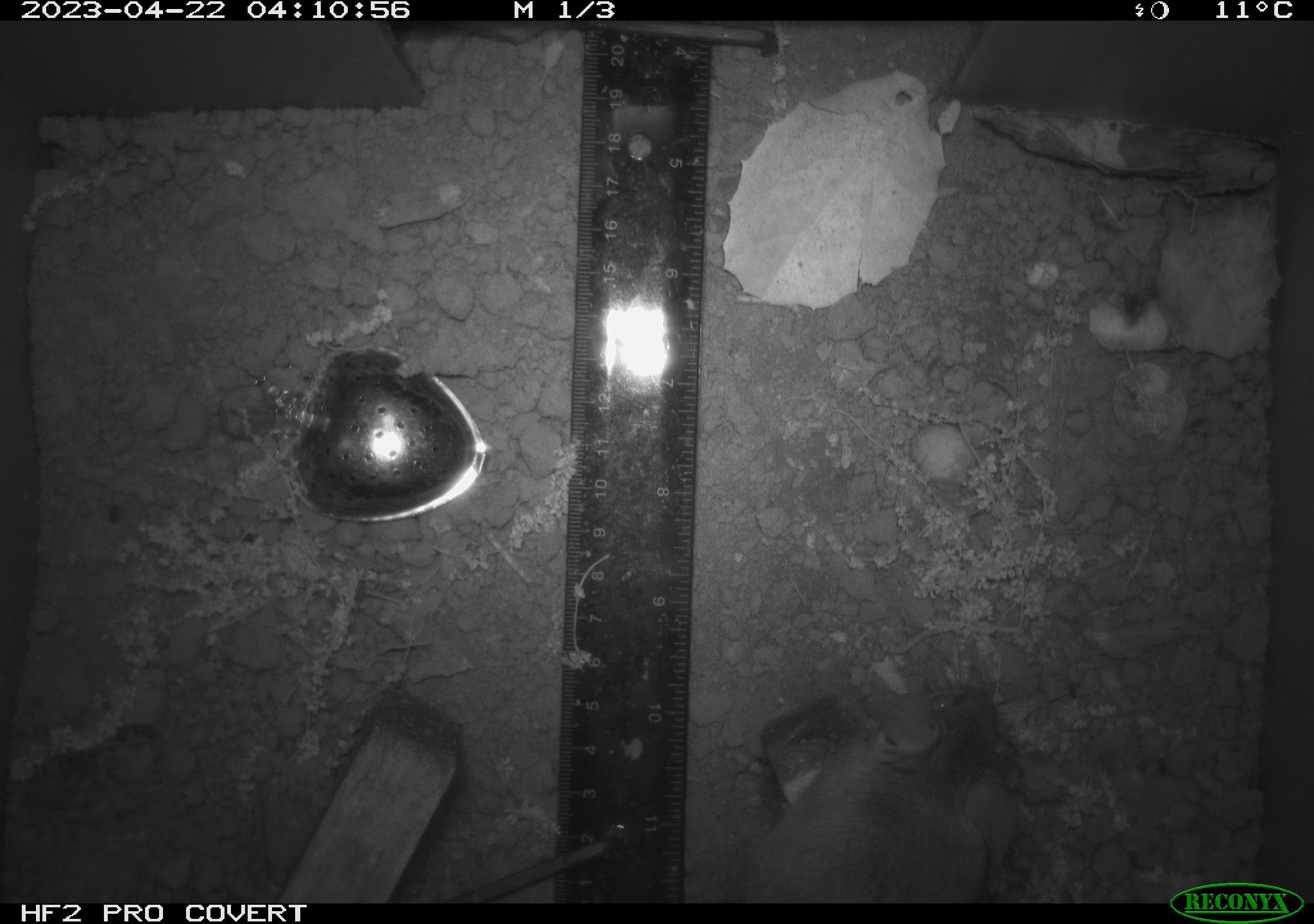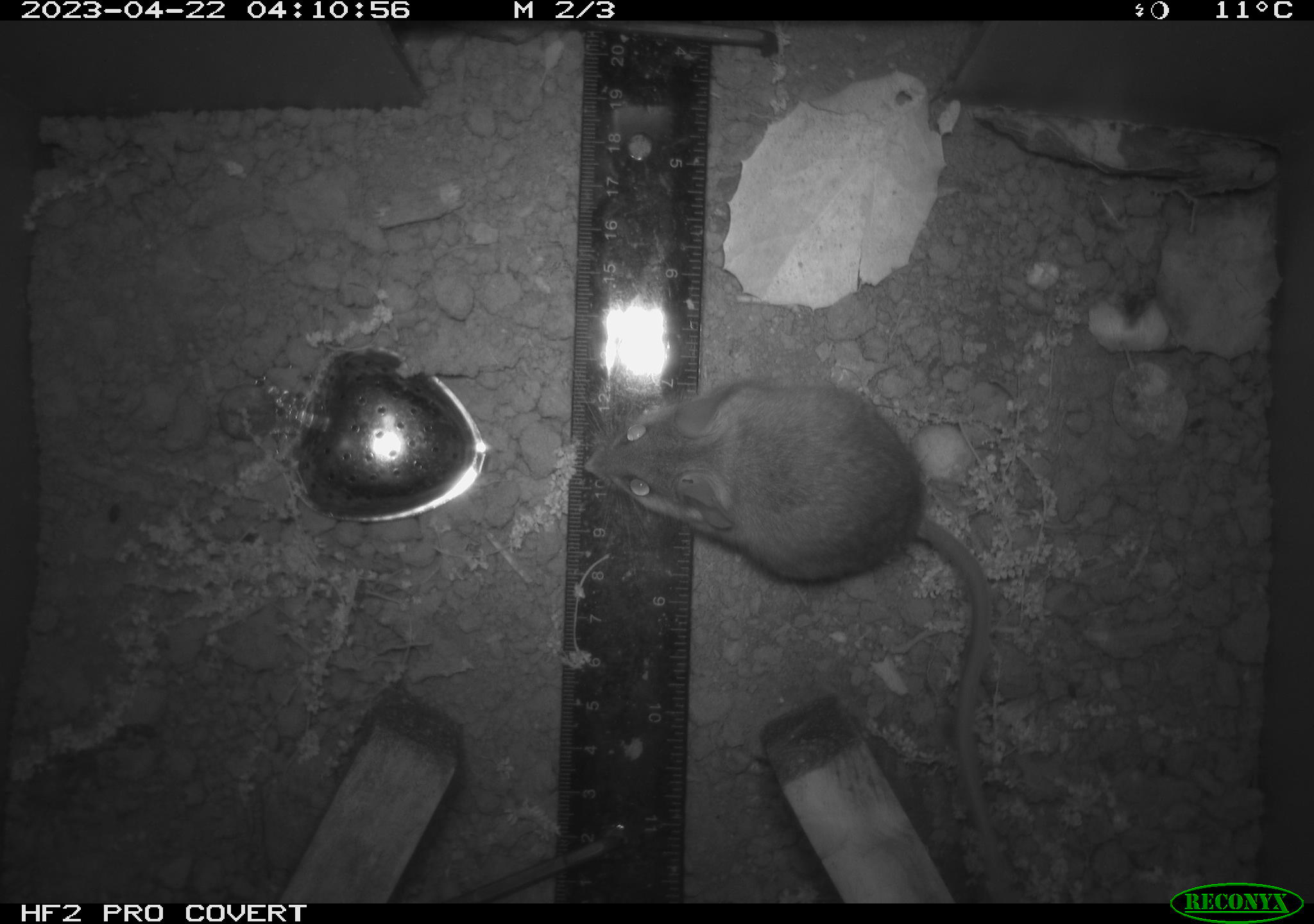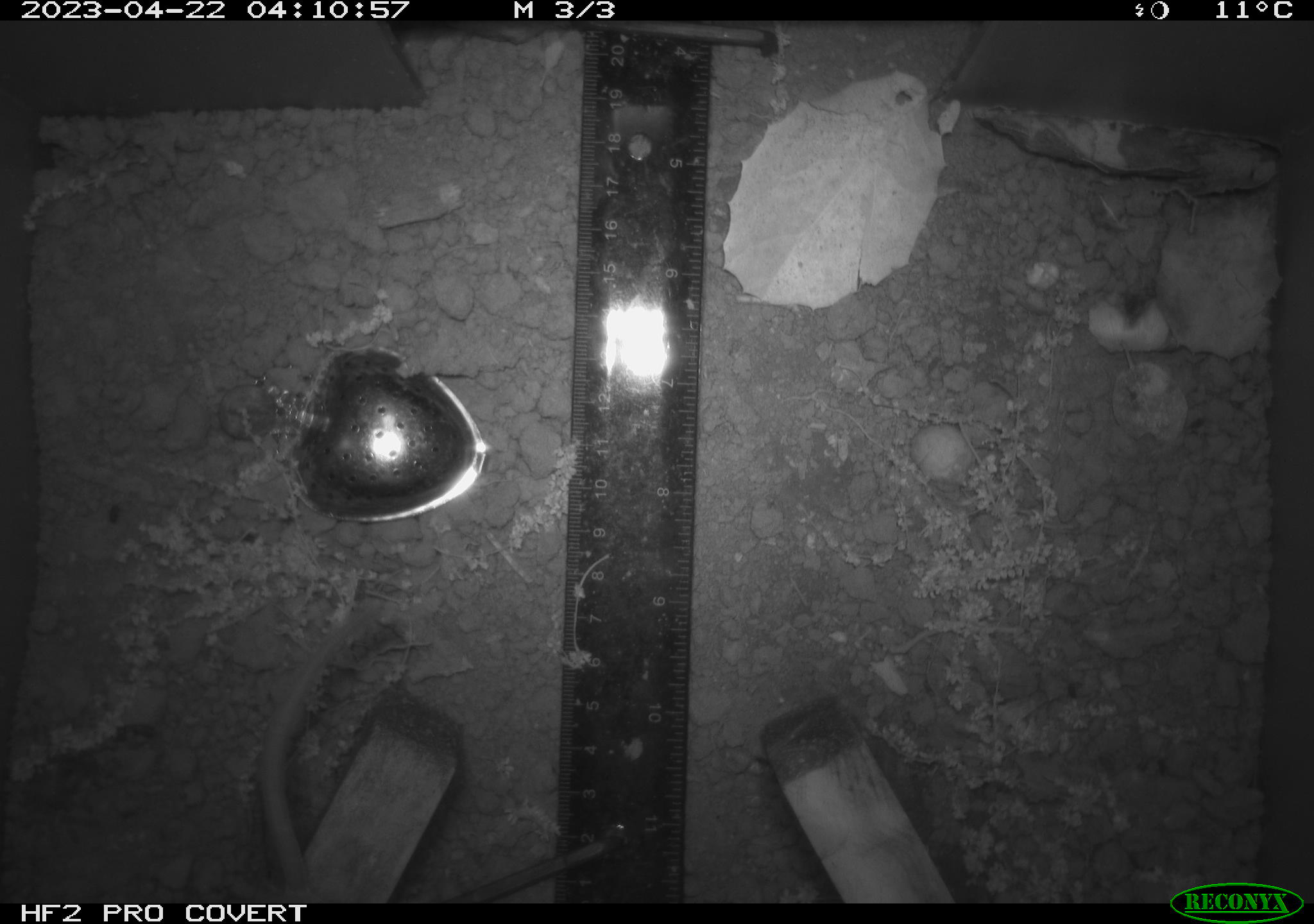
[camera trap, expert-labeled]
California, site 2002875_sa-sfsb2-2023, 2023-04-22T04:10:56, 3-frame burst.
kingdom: Animalia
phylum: Chordata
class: Mammalia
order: Rodentia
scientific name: Rodentia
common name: mouse species